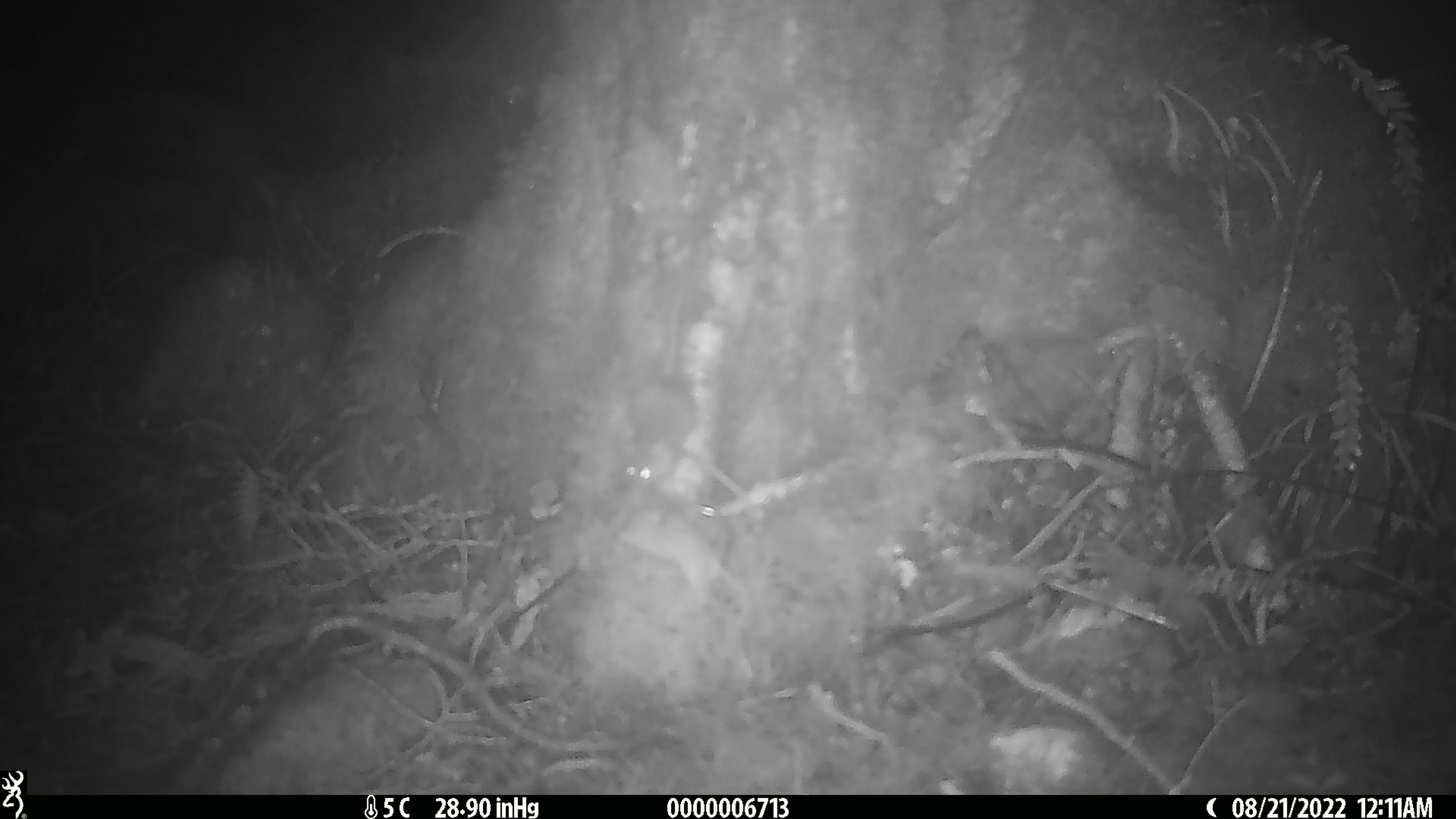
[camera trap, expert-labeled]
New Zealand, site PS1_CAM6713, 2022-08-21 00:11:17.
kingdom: Animalia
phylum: Chordata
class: Mammalia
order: Rodentia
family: Muridae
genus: Mus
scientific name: Mus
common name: mouse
Mouse (Mus).